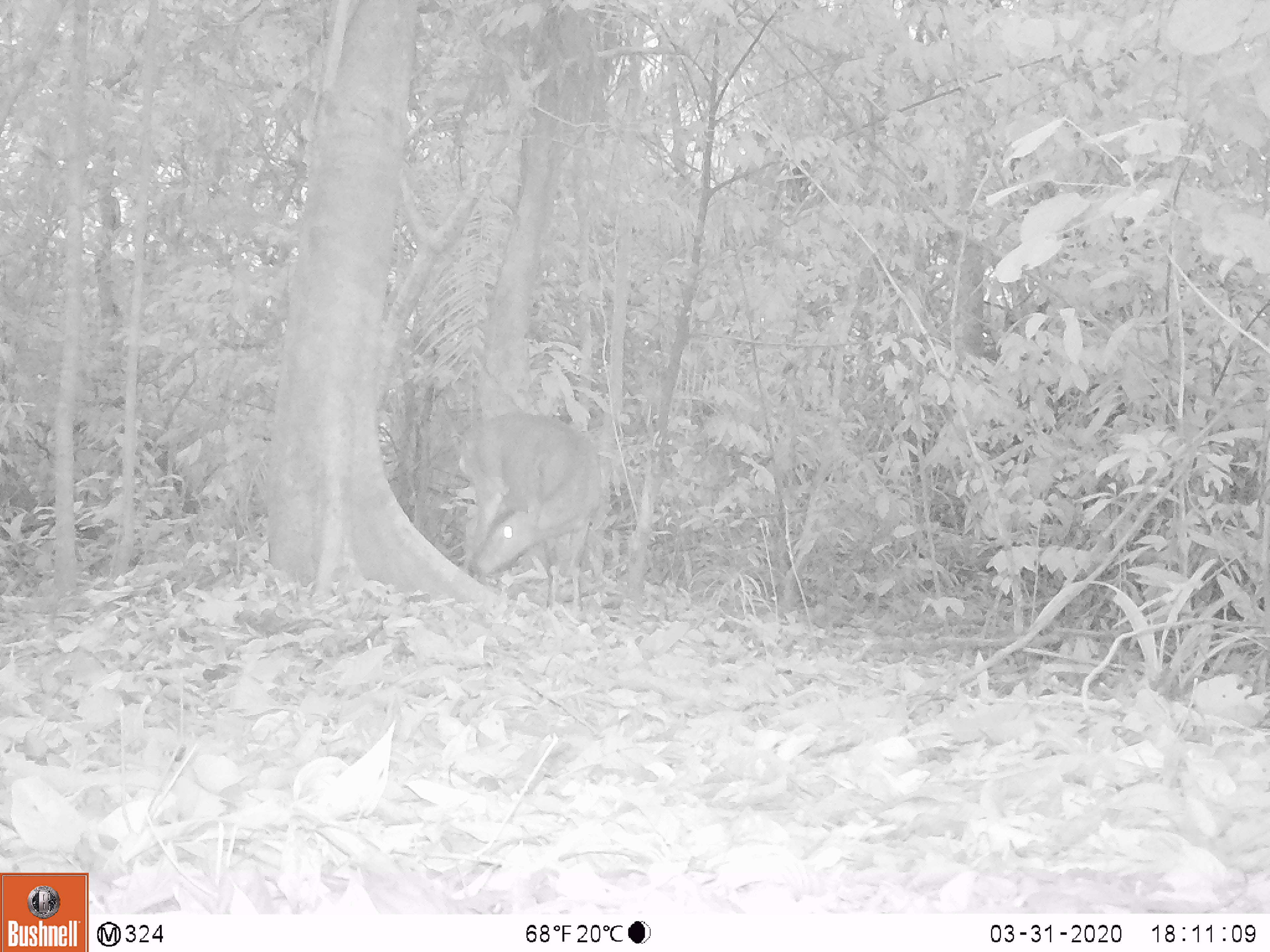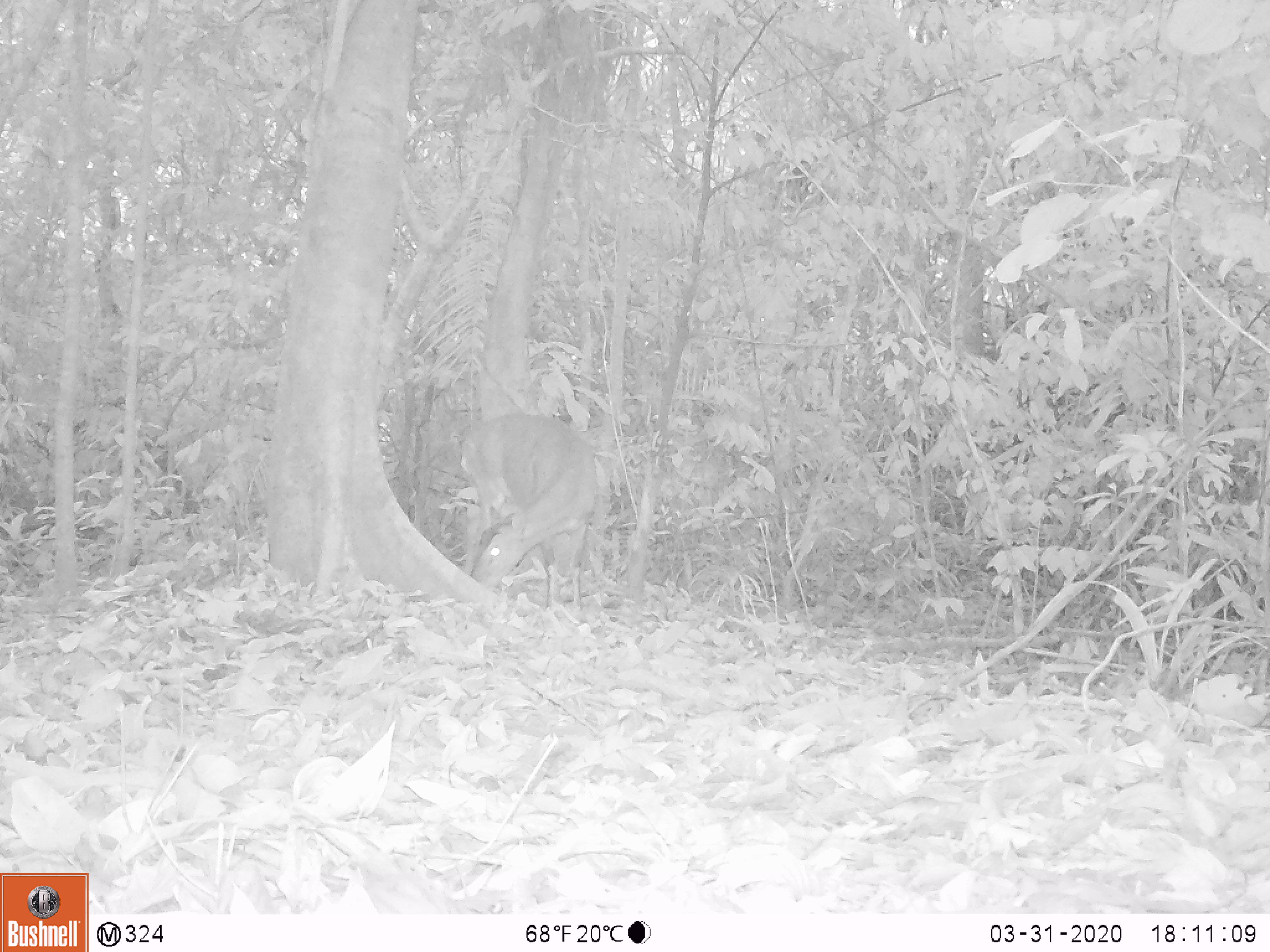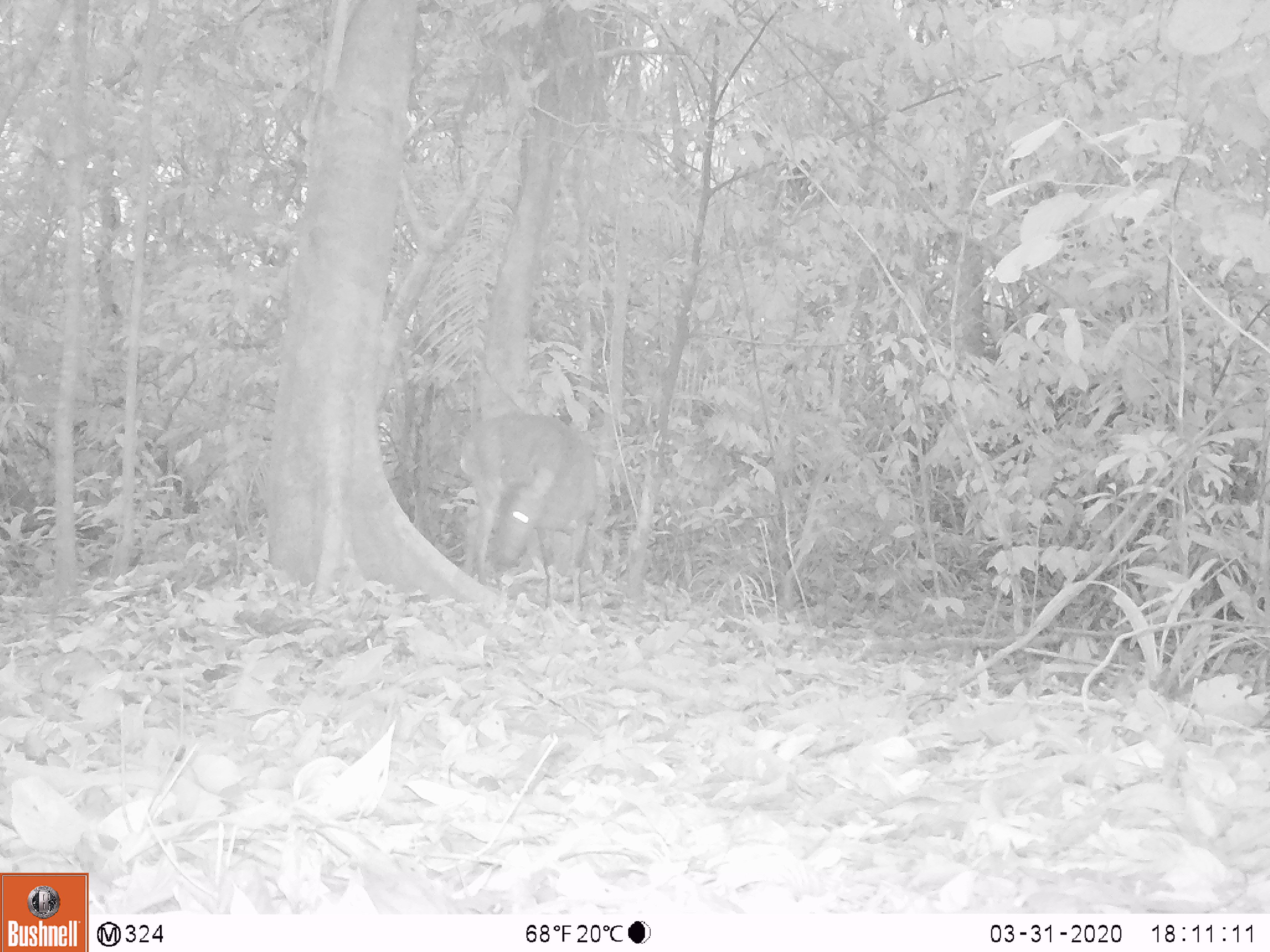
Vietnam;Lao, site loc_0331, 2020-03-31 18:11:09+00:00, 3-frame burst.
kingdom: Animalia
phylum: Chordata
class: Mammalia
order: Artiodactyla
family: Cervidae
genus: Muntiacus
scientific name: Muntiacus vuquangensis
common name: large-antlered muntjac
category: large antlered muntjac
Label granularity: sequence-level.